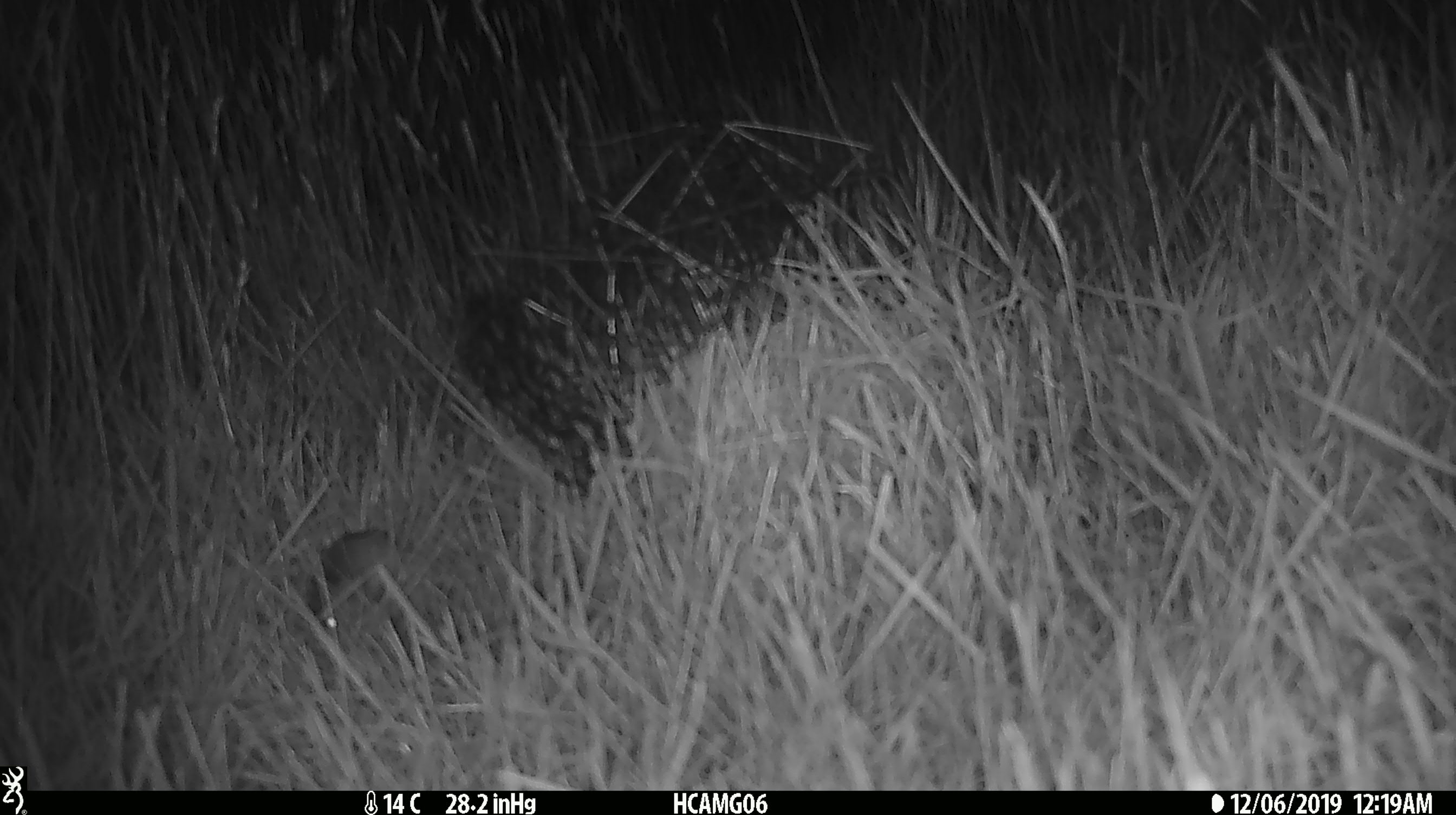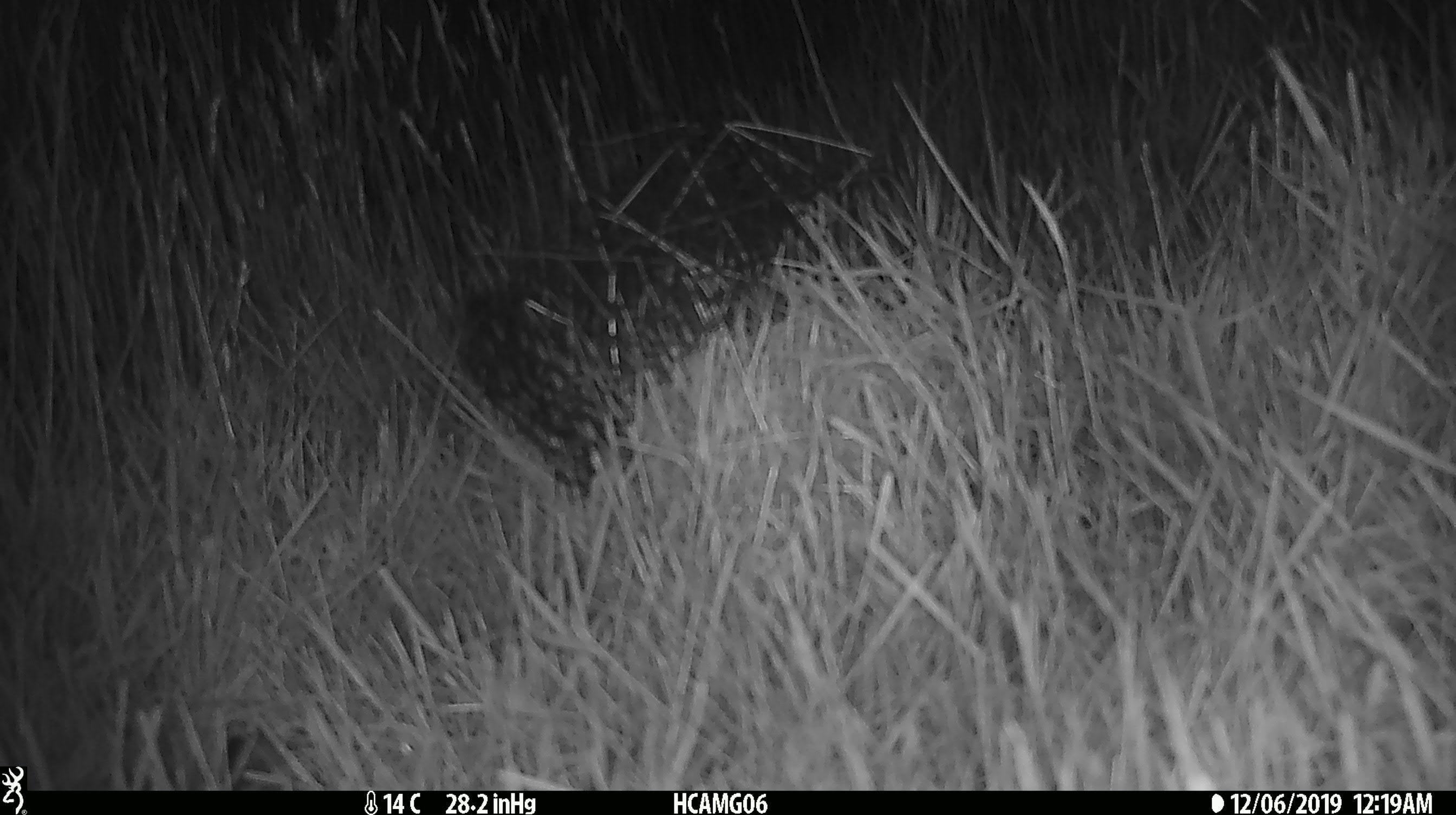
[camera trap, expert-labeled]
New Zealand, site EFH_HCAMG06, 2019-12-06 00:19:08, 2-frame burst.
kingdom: Animalia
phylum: Chordata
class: Mammalia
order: Rodentia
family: Muridae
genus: Mus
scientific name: Mus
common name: mouse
Mouse (Mus).